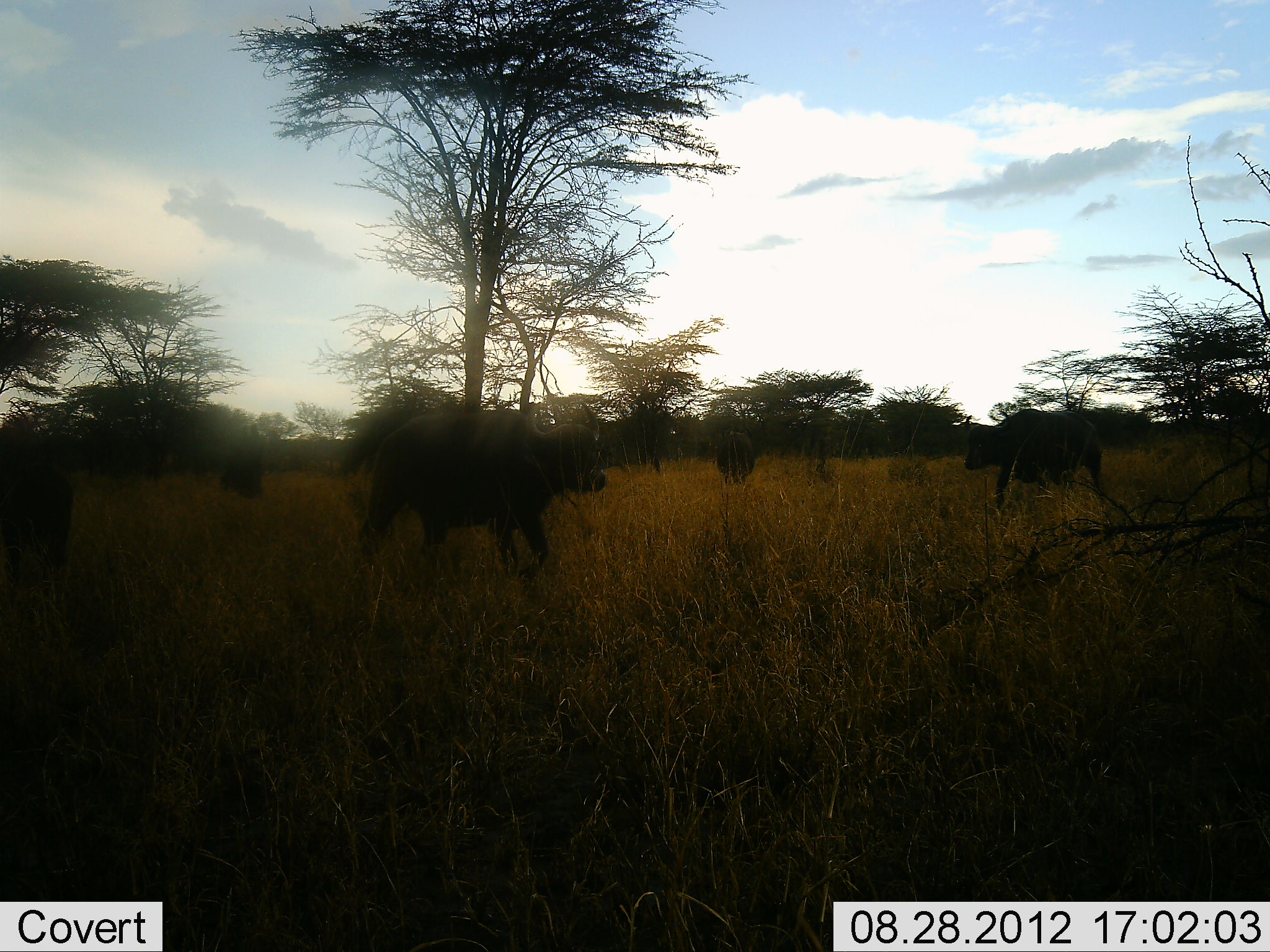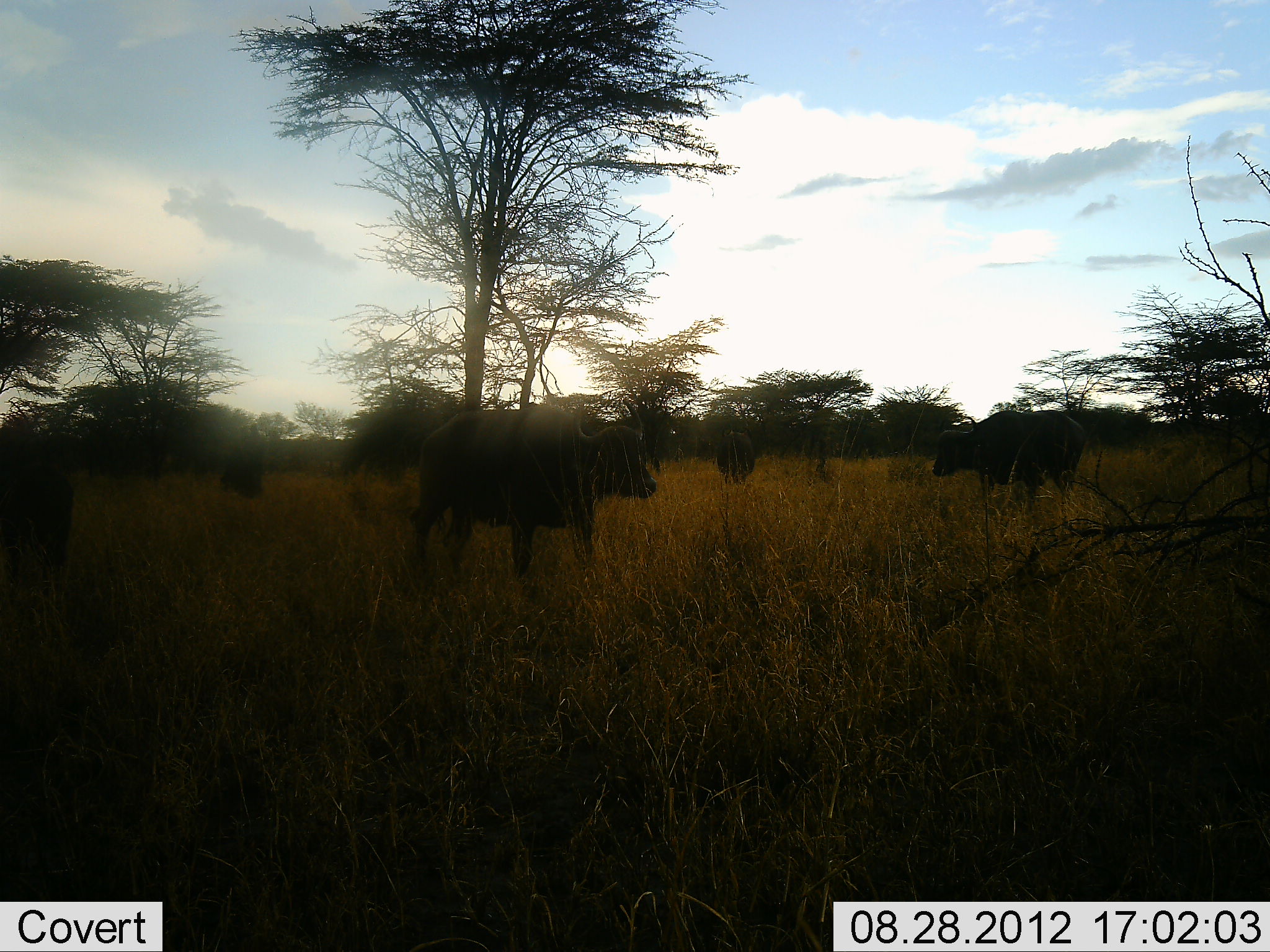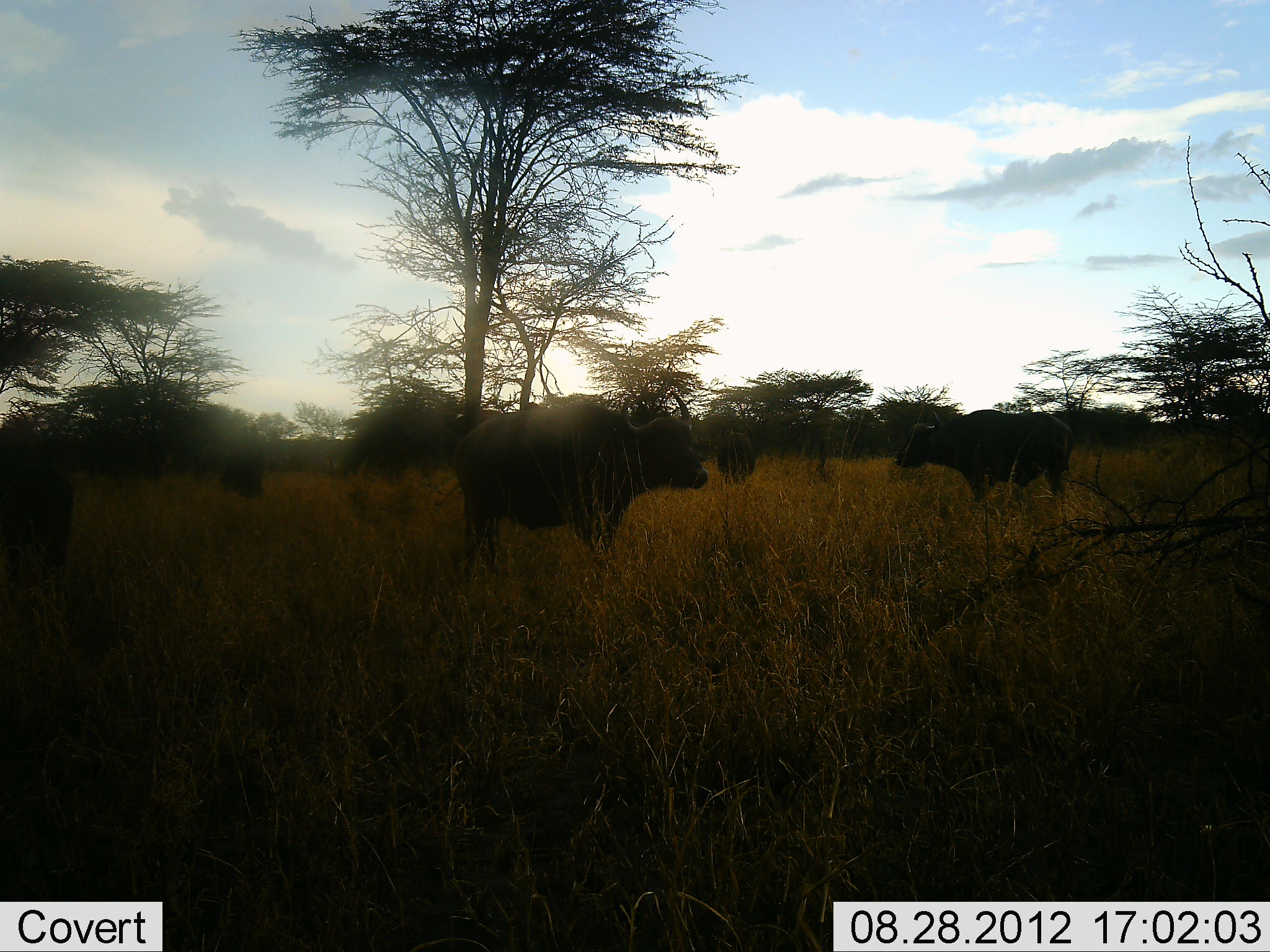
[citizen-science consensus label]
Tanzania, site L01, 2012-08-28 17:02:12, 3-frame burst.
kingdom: Animalia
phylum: Chordata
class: Mammalia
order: Artiodactyla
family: Bovidae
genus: Syncerus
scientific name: Syncerus caffer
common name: cape buffalo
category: buffalo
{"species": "buffalo (cape buffalo) (Syncerus caffer)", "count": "5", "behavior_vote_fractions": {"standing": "70%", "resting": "0%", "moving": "90%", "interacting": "0%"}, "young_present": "0%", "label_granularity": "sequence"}